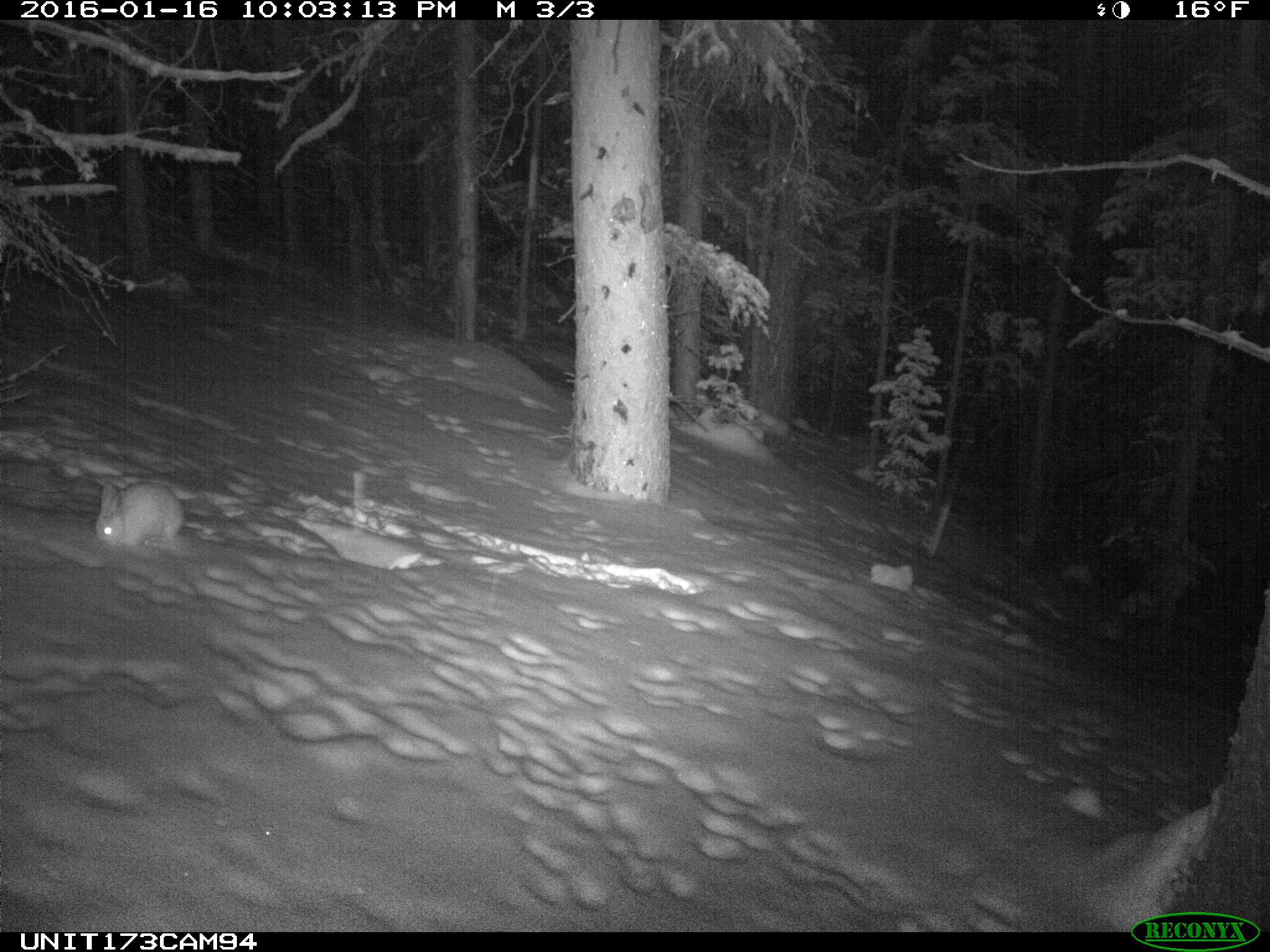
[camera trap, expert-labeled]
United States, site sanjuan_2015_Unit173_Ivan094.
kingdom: Animalia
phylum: Chordata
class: Mammalia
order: Lagomorpha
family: Leporidae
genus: Lepus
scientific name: Lepus americanus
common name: snowshoe hare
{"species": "Lepus americanus (snowshoe hare)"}